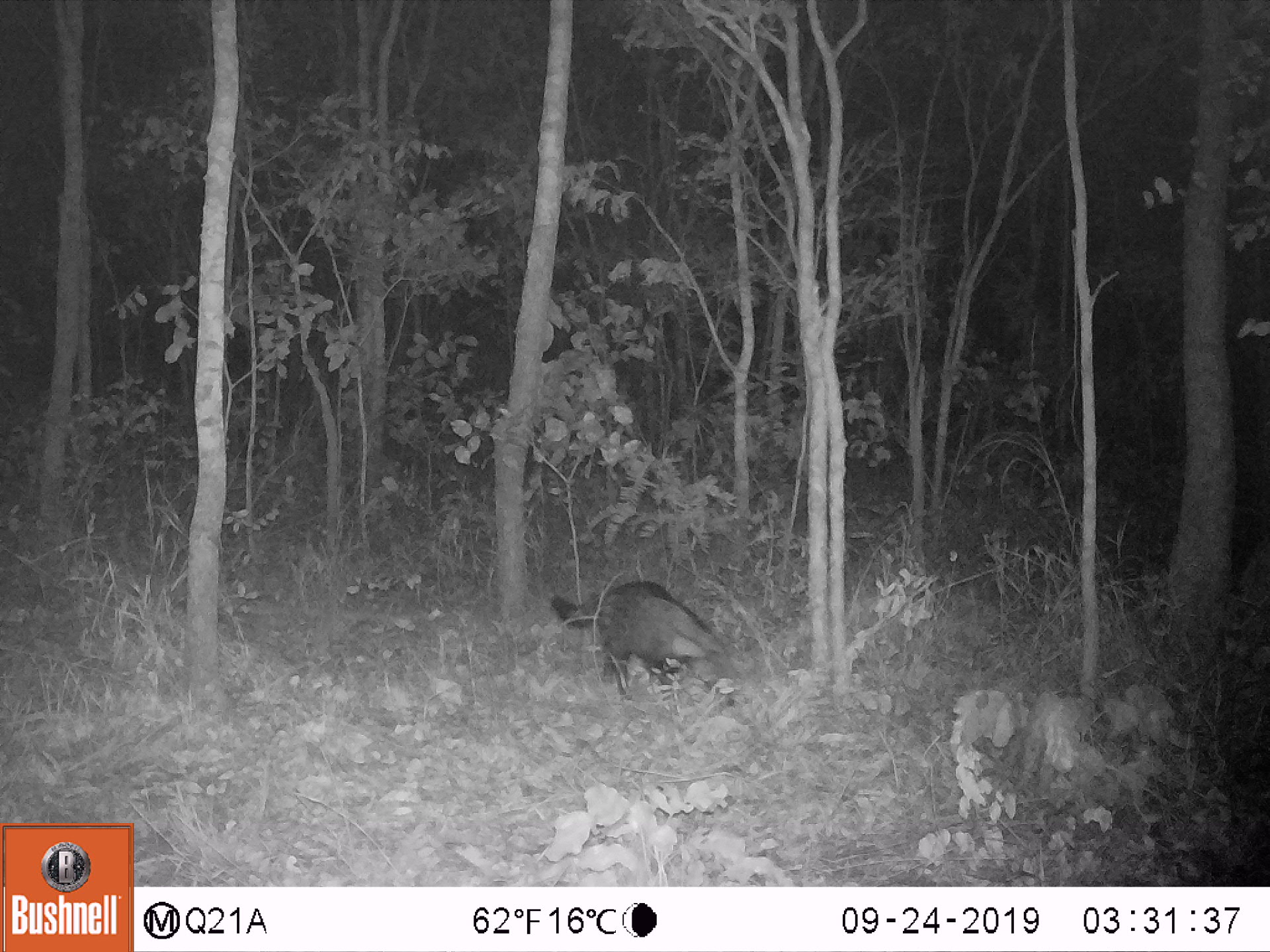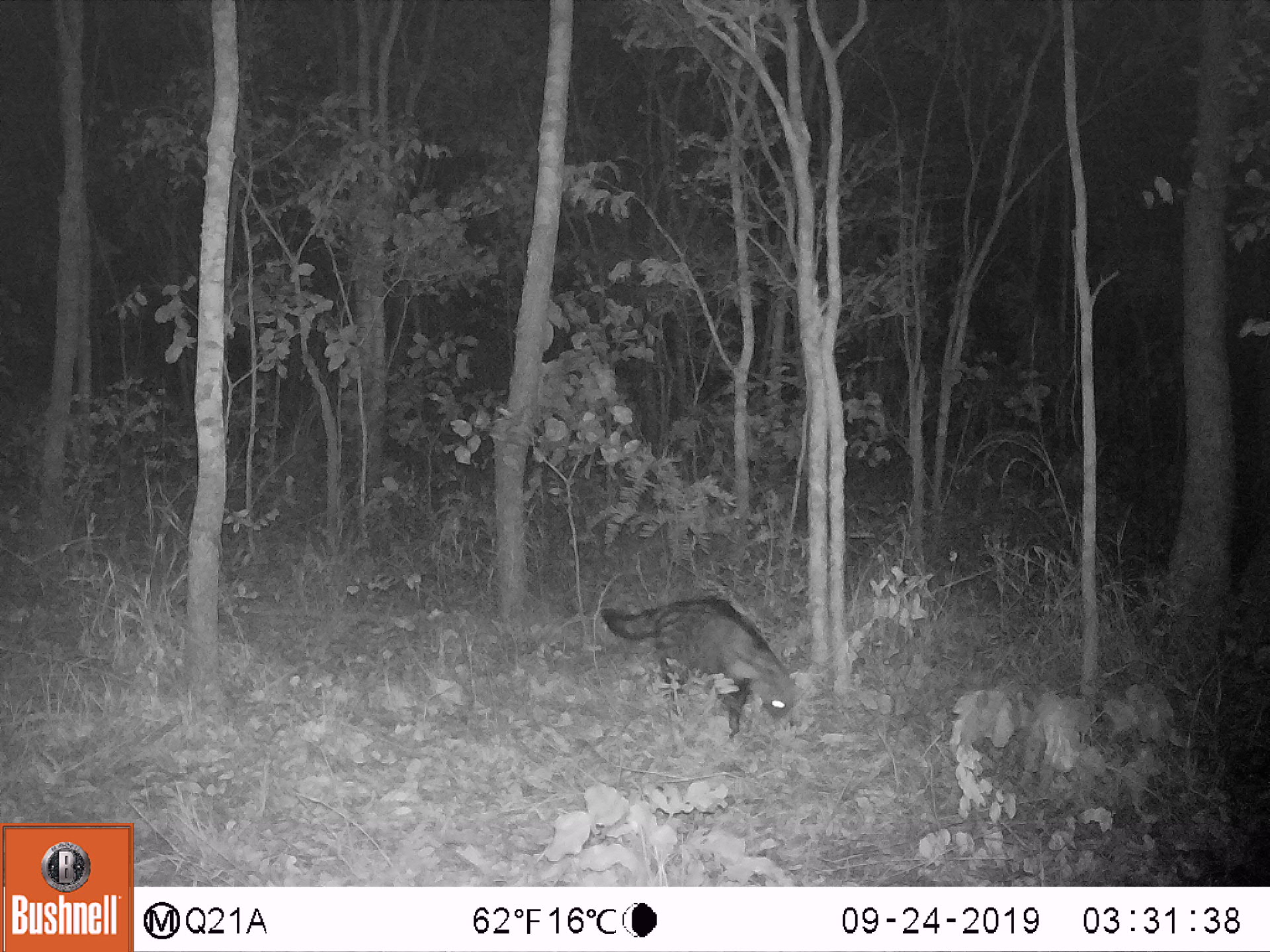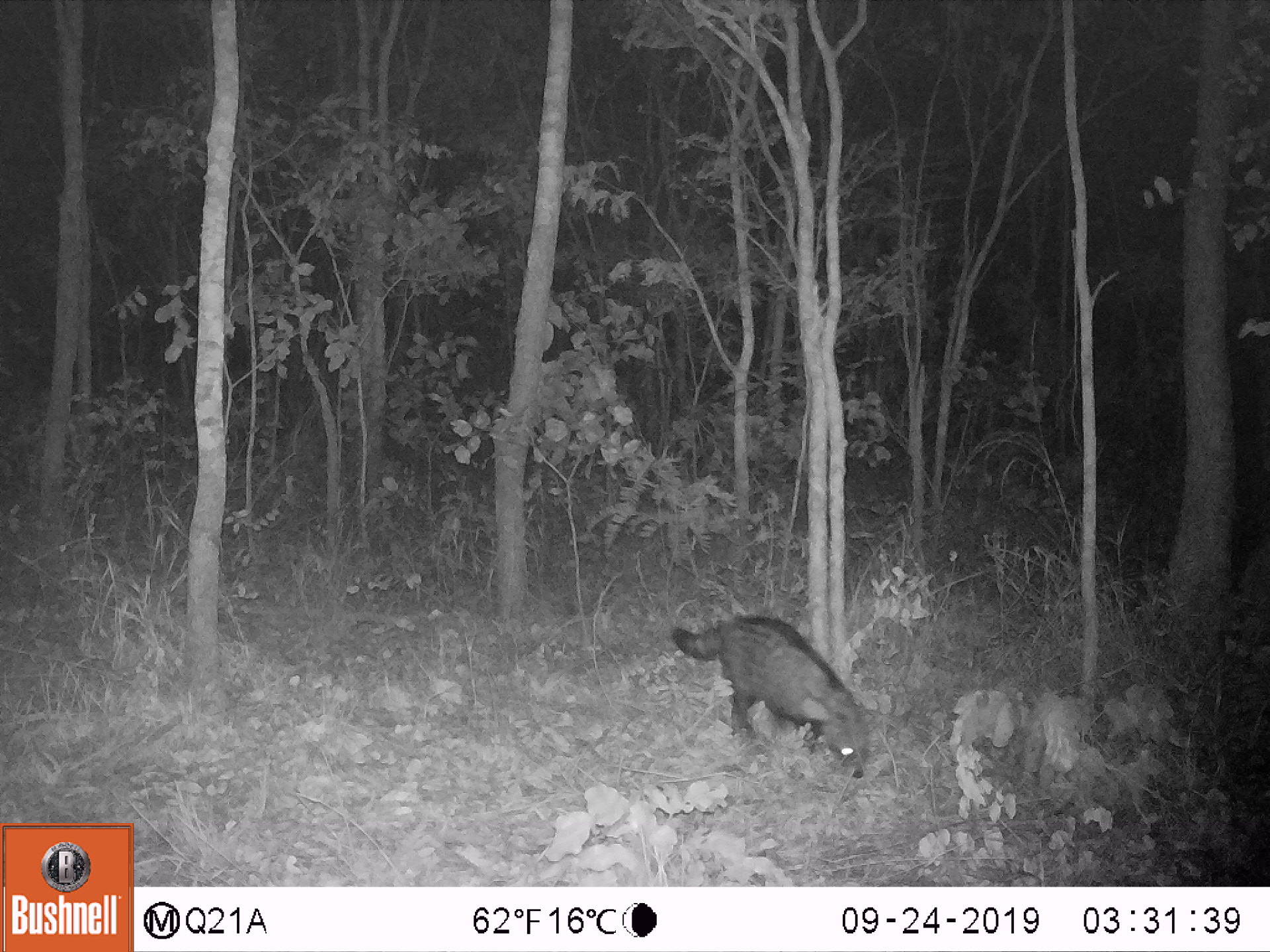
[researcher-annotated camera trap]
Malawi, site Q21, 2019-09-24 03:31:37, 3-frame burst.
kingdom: Animalia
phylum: Chordata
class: Mammalia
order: Carnivora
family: Viverridae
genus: Civettictis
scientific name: Civettictis civetta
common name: african civet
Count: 1.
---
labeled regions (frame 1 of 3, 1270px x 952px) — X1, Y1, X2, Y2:
african civet: 550, 574, 740, 709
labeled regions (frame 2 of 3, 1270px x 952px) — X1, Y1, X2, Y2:
african civet: 595, 589, 821, 757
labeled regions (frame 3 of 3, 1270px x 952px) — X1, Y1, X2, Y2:
african civet: 673, 613, 872, 784